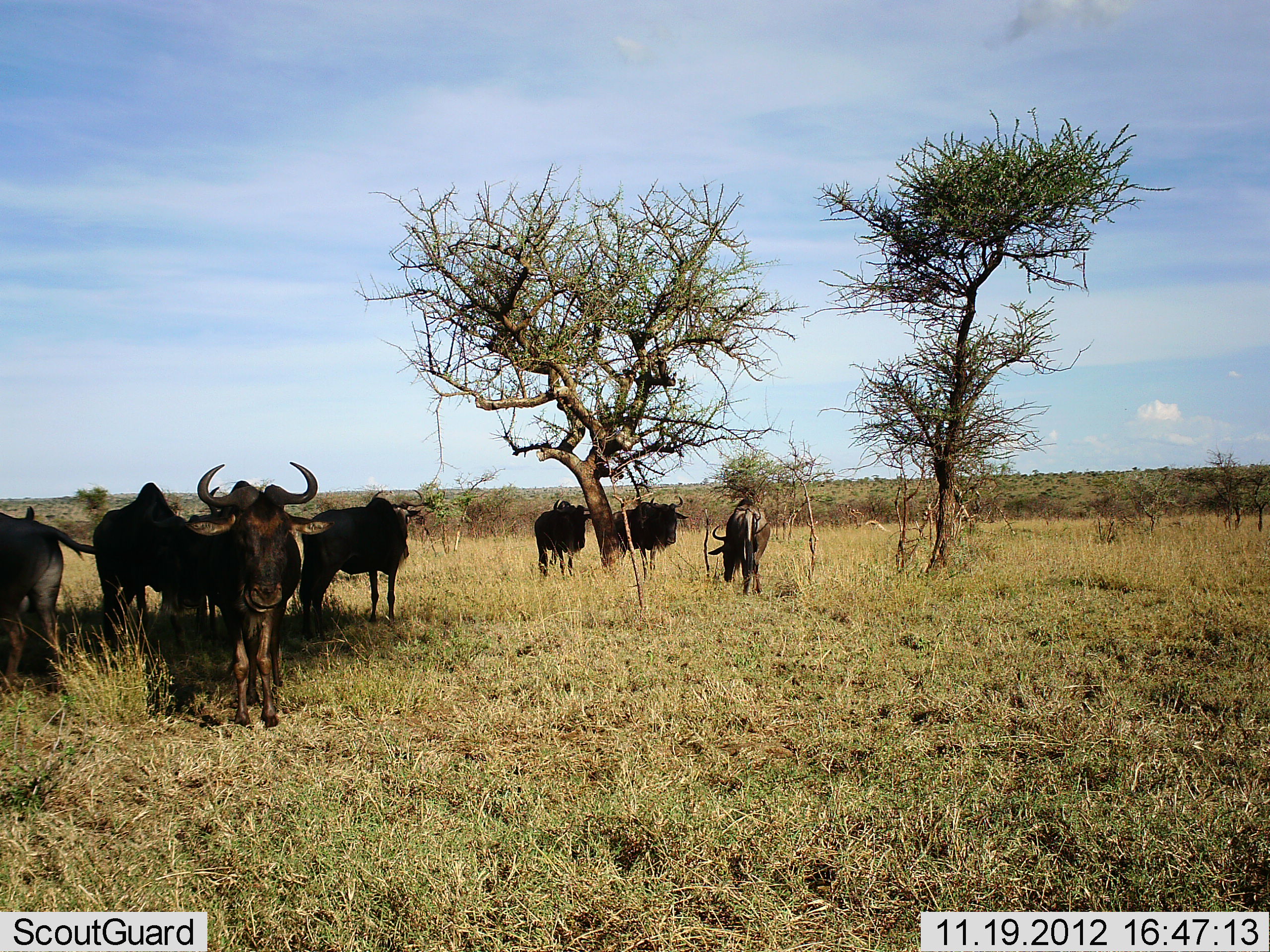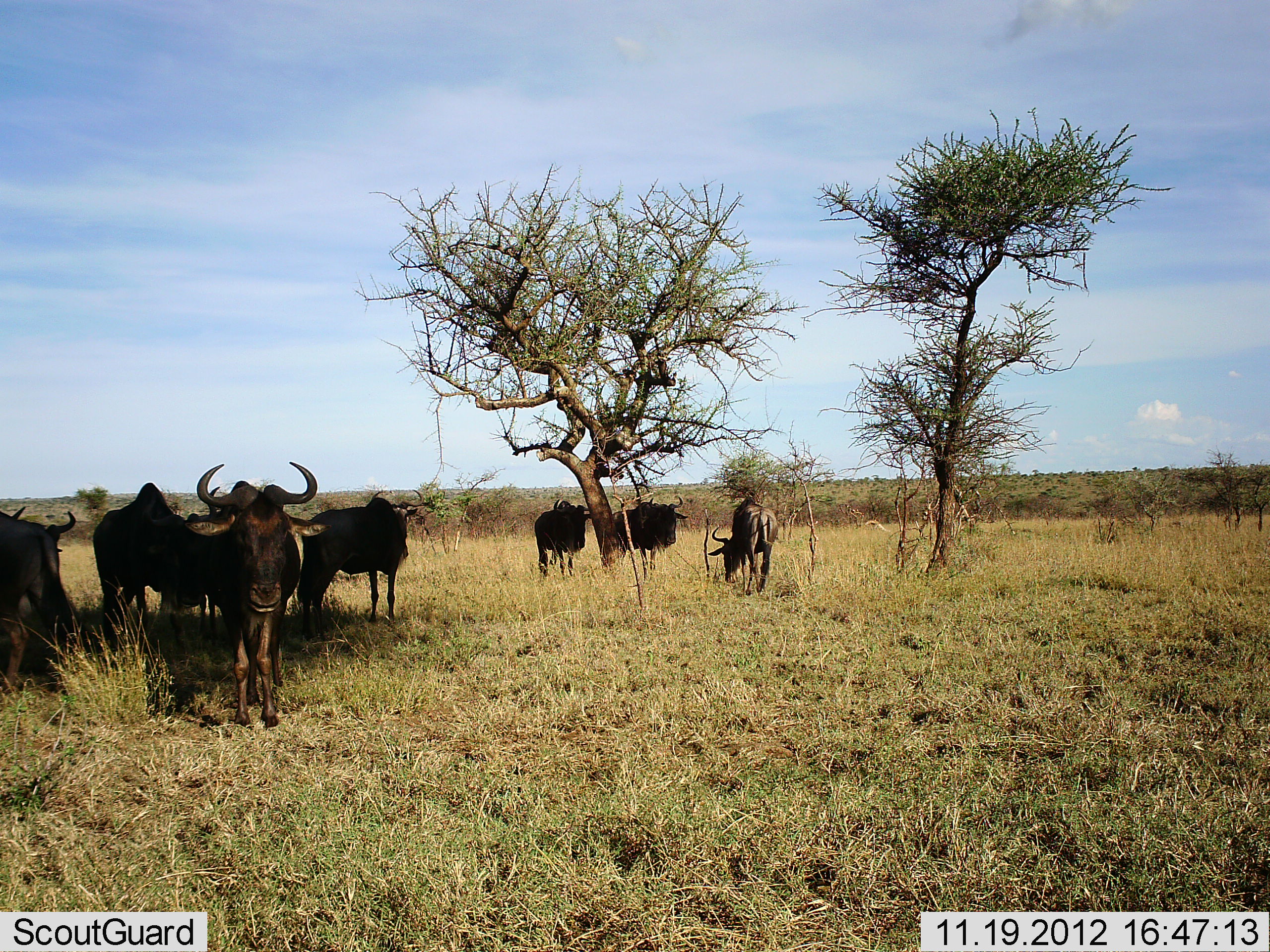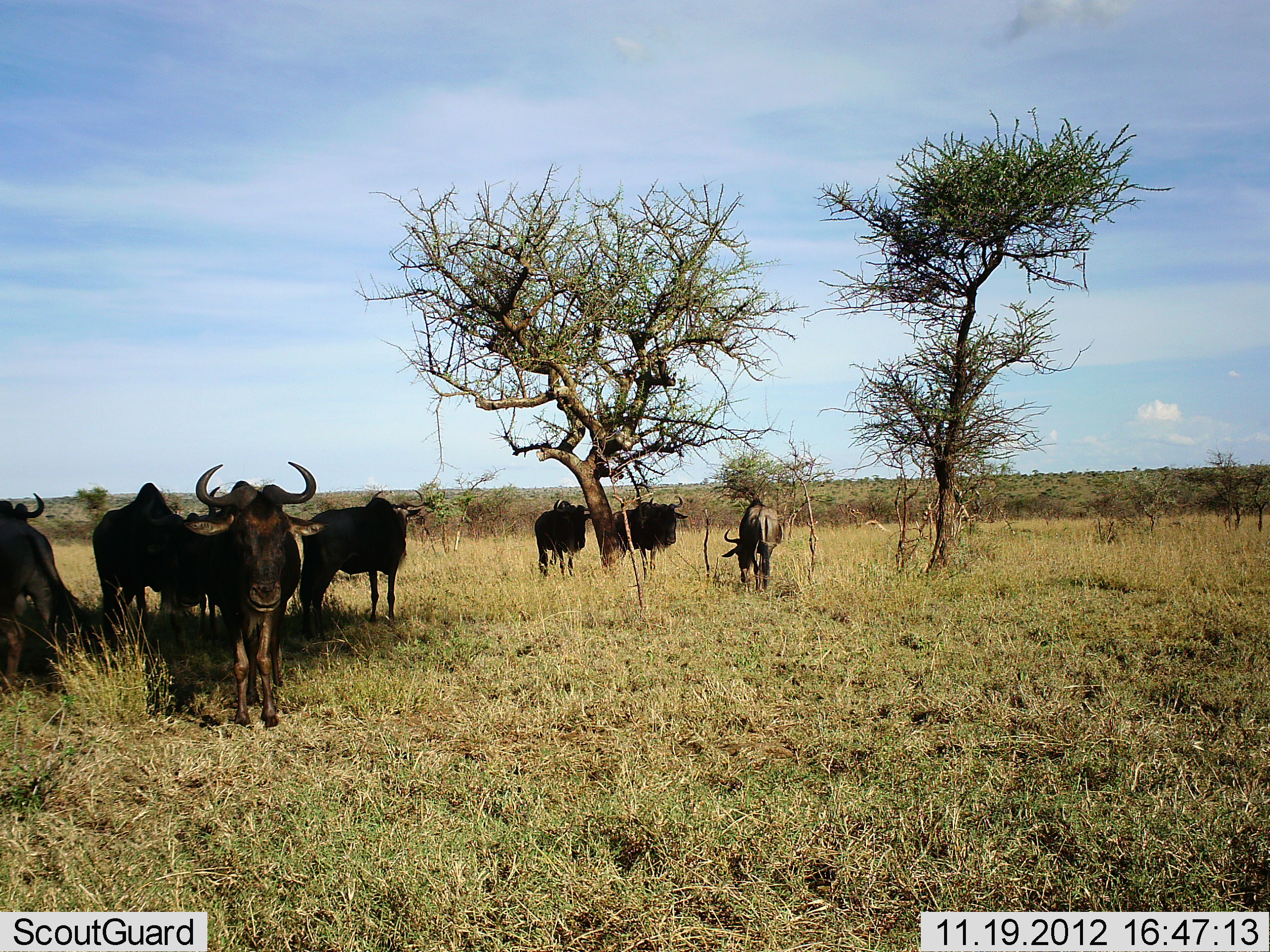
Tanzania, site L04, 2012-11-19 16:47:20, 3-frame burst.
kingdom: Animalia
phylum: Chordata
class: Mammalia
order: Artiodactyla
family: Bovidae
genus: Connochaetes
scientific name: Connochaetes taurinus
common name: blue wildebeest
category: wildebeest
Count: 8.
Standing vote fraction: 100%.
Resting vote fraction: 0%.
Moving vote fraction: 0%.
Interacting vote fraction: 0%.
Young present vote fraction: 0%.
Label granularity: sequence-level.